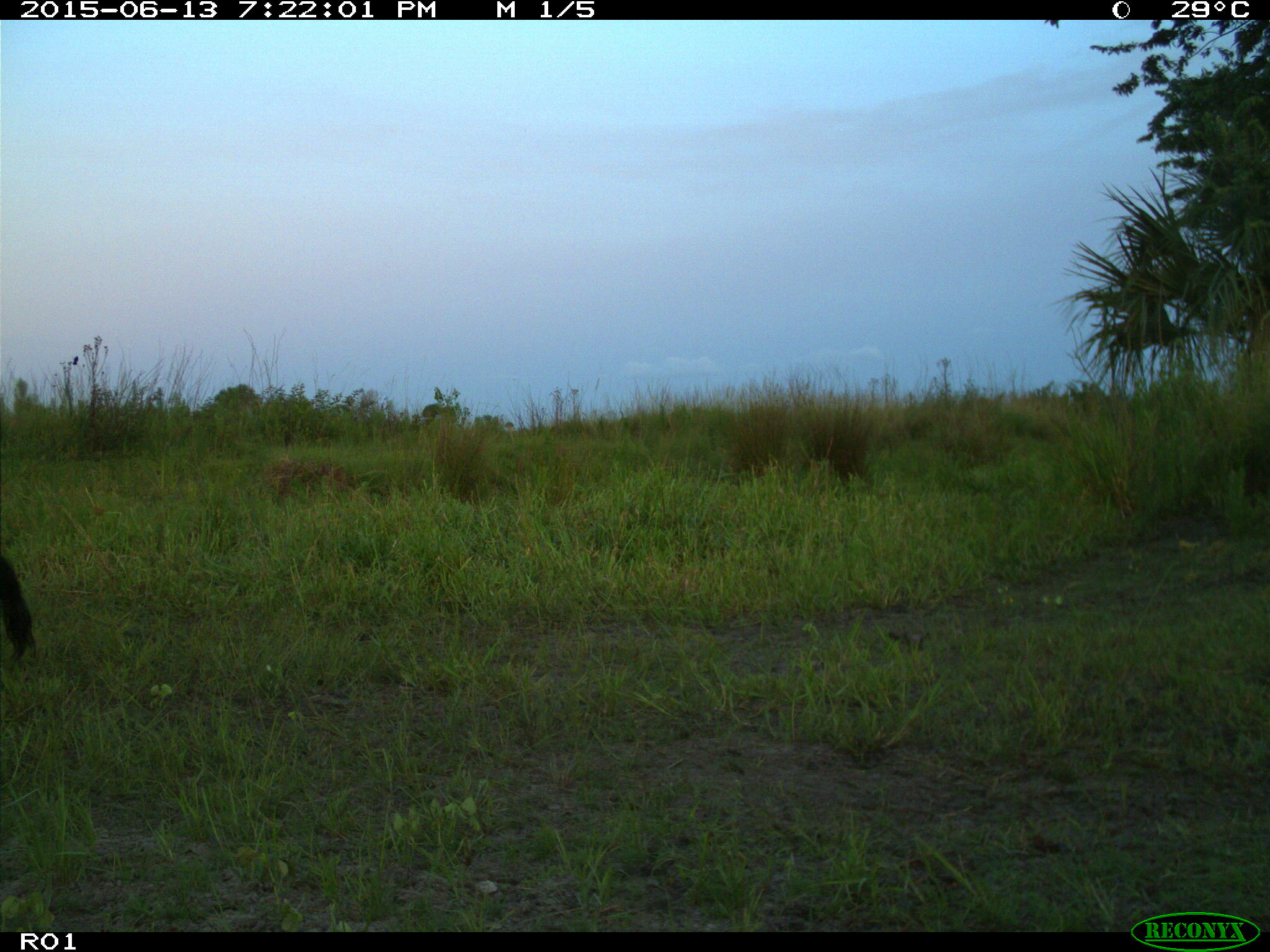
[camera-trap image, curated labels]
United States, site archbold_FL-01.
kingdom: Animalia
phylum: Chordata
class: Mammalia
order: Artiodactyla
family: Bovidae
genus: Bos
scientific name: Bos taurus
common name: domestic cow